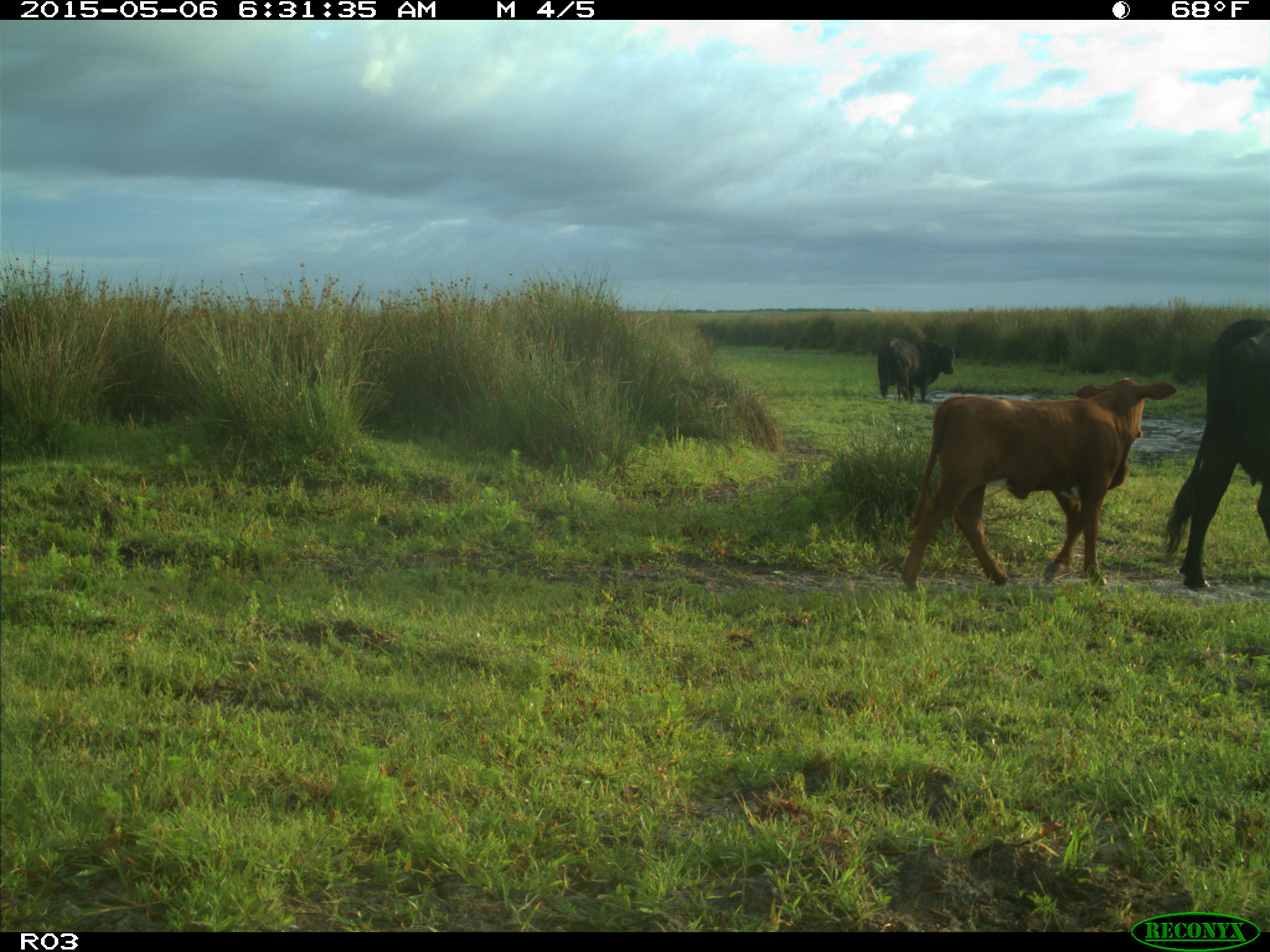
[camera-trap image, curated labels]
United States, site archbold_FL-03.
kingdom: Animalia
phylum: Chordata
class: Mammalia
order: Artiodactyla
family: Bovidae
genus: Bos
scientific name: Bos taurus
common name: domestic cow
Bos taurus (domestic cow).